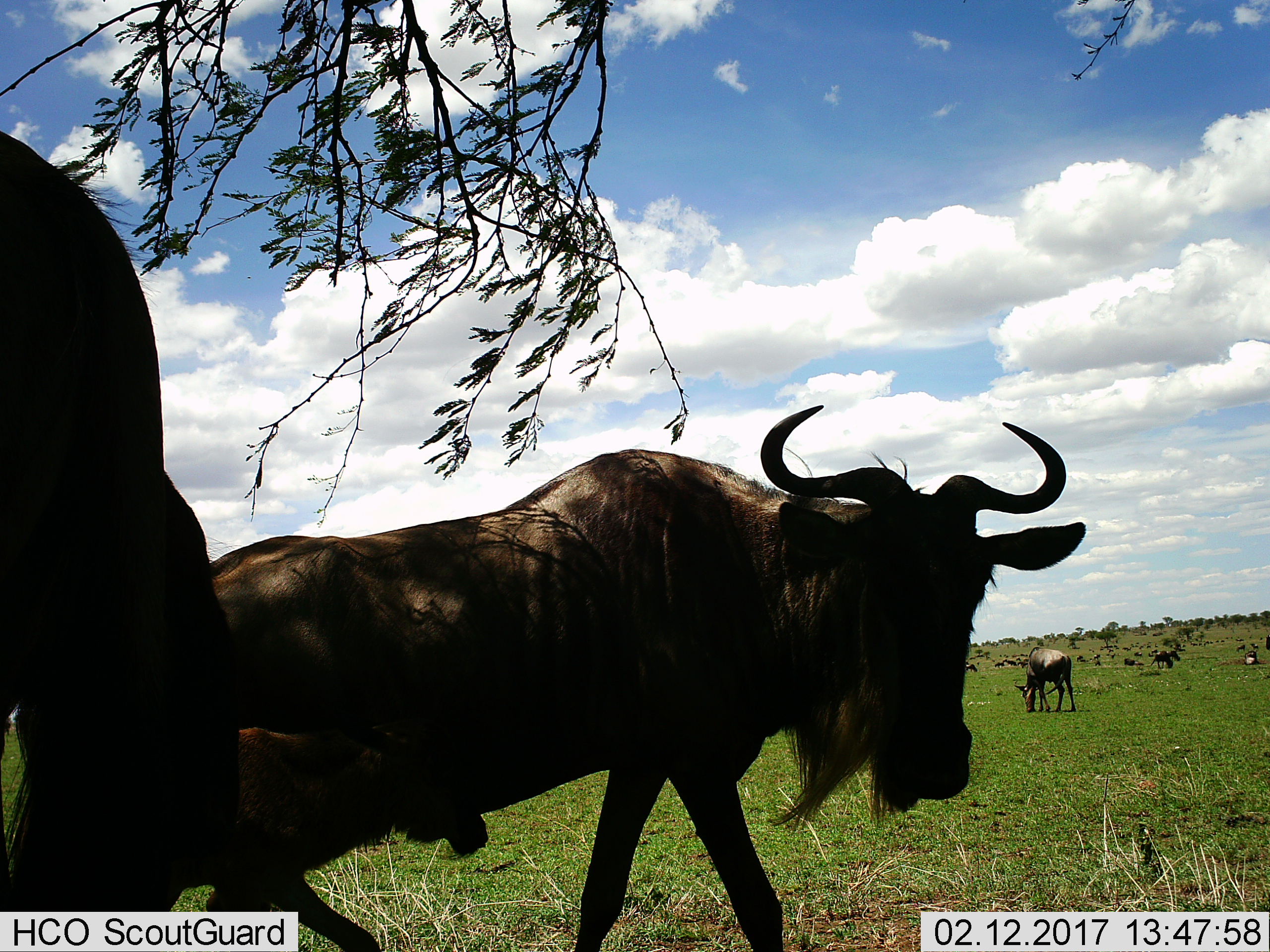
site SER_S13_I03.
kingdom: Animalia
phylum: Chordata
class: Mammalia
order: Artiodactyla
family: Bovidae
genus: Connochaetes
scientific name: Connochaetes taurinus taurinus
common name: blue wildebeest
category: wildebeestblue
Wildebeestblue (blue wildebeest) (Connochaetes taurinus taurinus), count 11-50. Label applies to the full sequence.